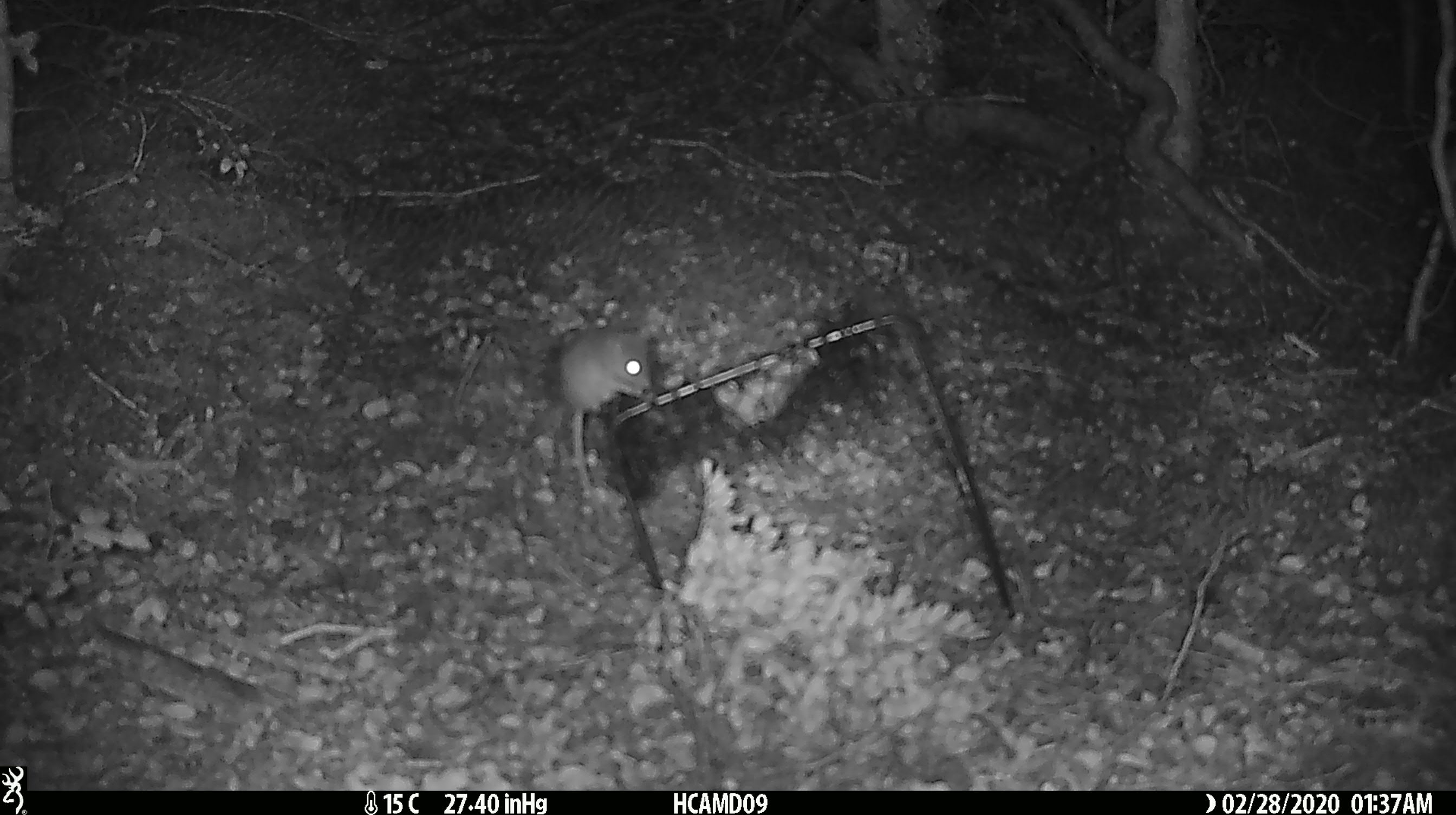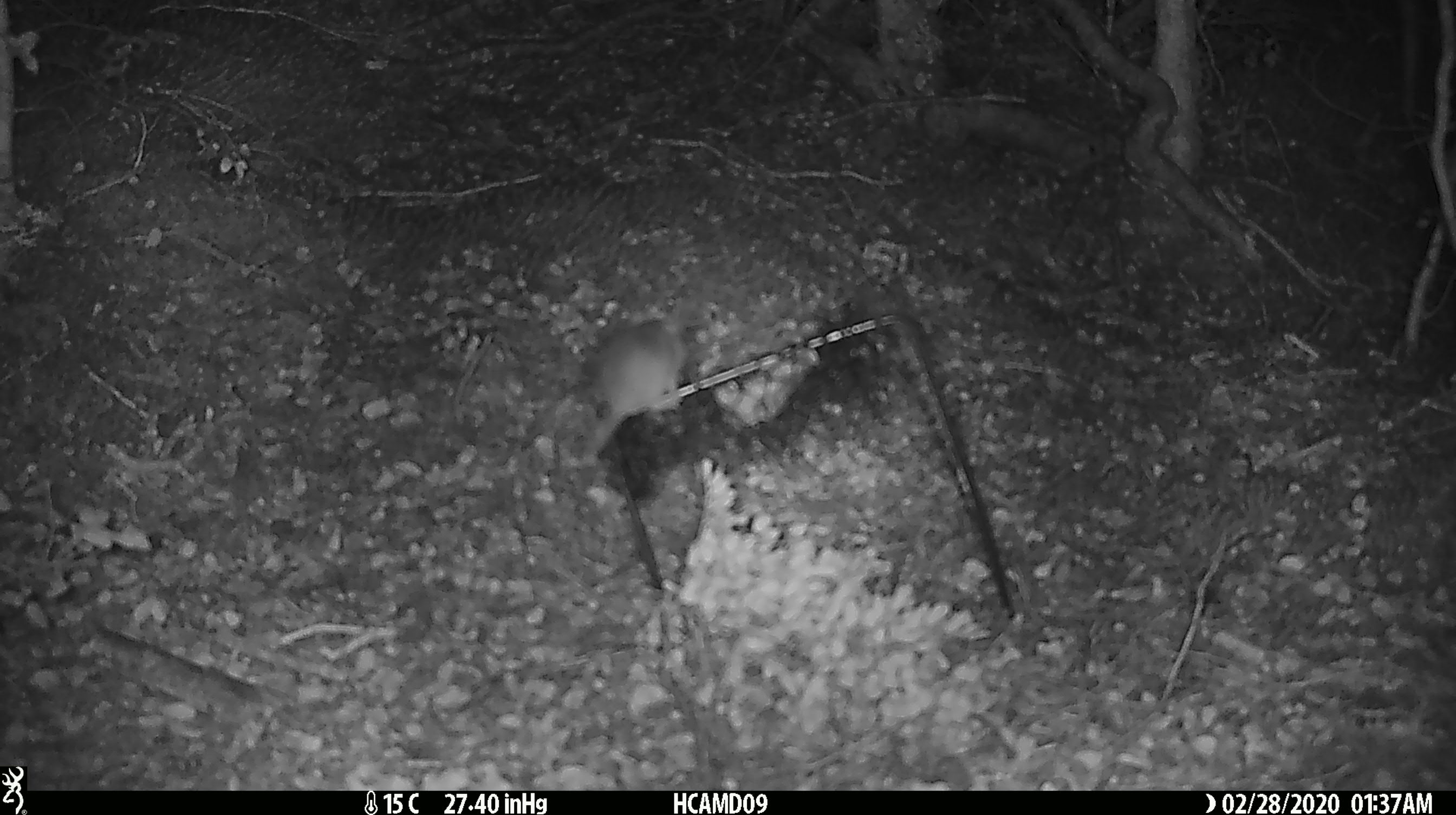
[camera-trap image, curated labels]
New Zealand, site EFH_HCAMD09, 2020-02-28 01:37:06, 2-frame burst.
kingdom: Animalia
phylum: Chordata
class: Mammalia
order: Rodentia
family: Muridae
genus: Mus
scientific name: Mus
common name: mouse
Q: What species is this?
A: Mouse (Mus).